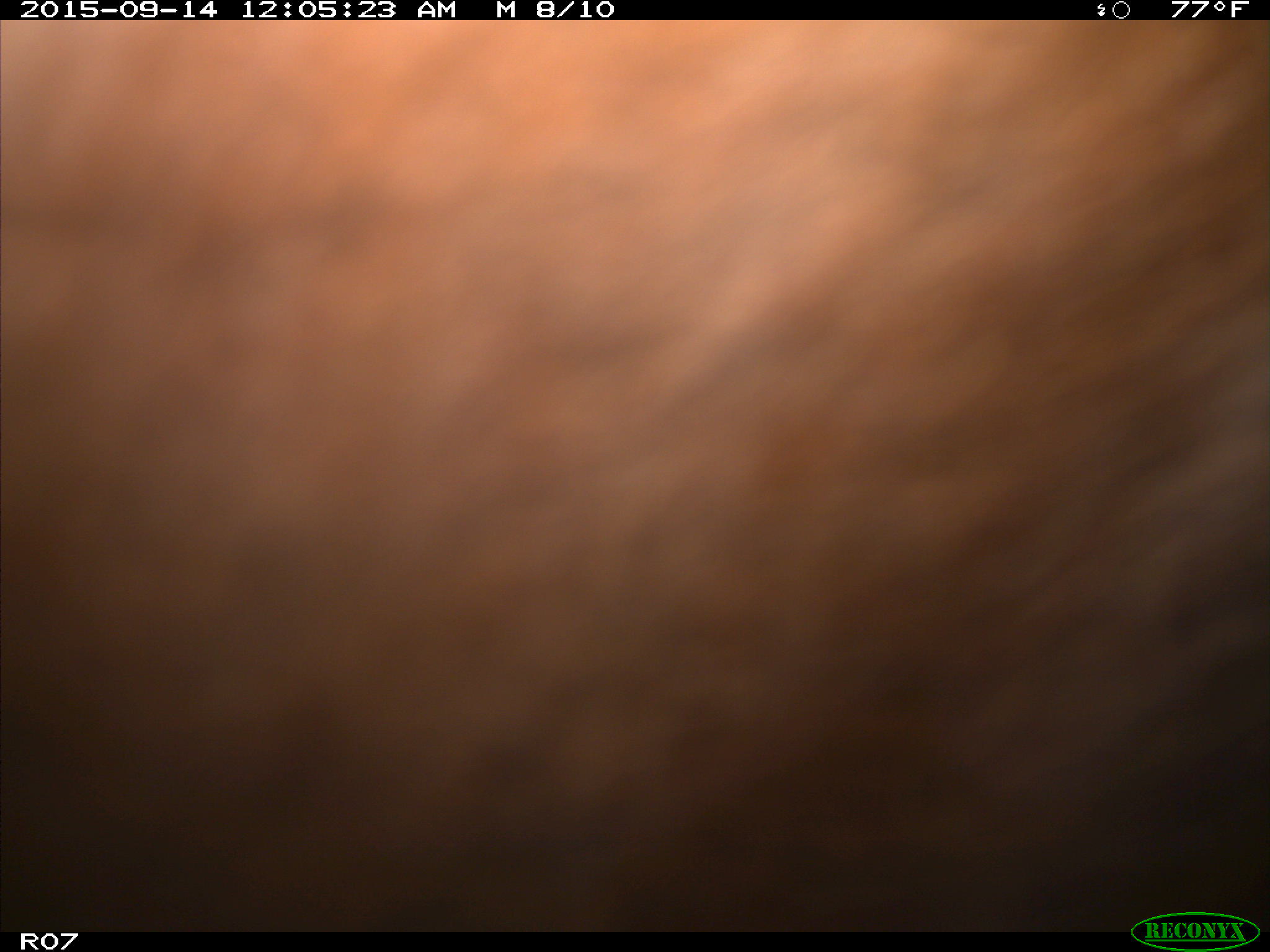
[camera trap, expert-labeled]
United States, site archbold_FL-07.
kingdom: Animalia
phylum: Chordata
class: Mammalia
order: Artiodactyla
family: Bovidae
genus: Bos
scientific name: Bos taurus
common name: domestic cow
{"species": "Bos taurus (domestic cow)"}